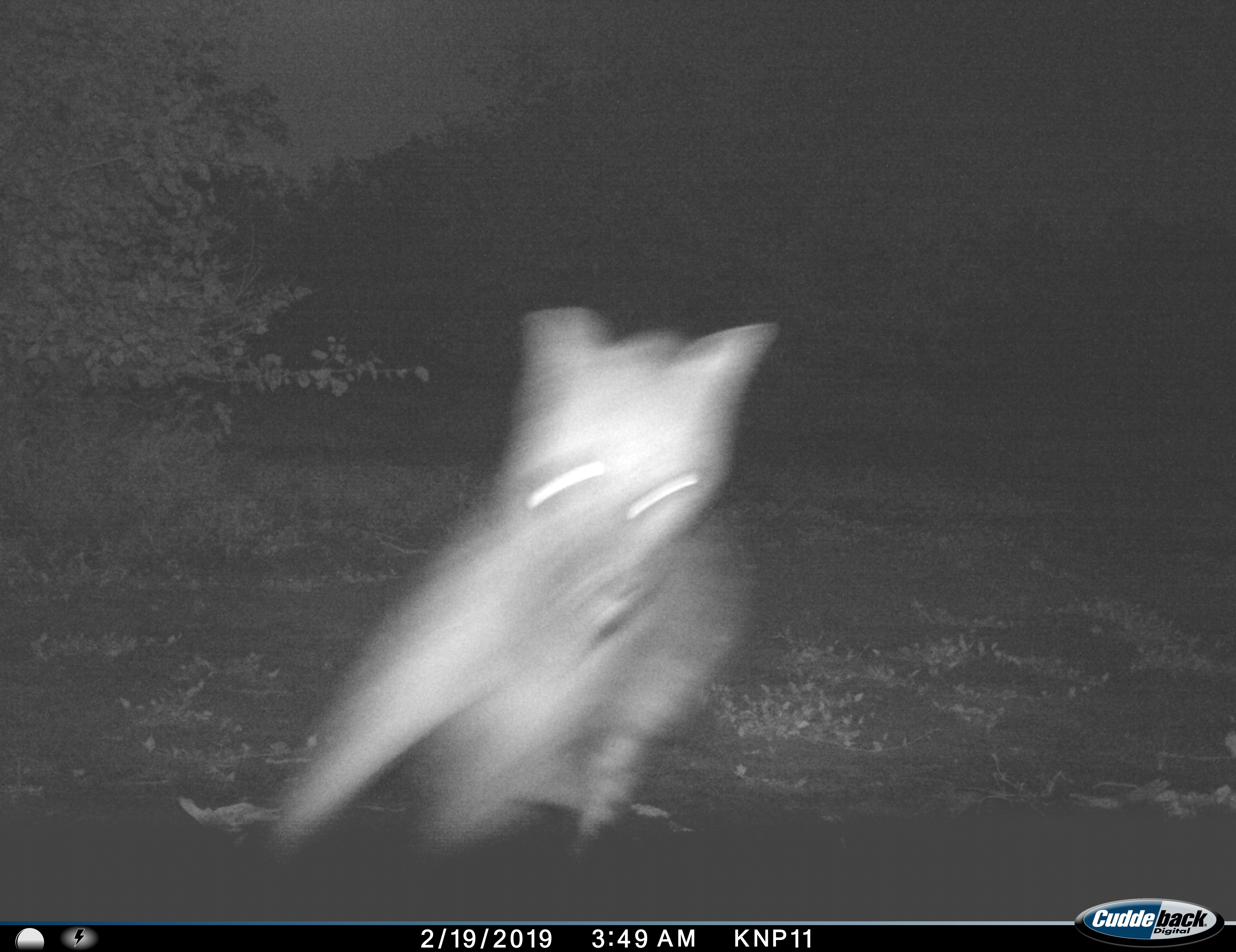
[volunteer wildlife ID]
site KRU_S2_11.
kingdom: Animalia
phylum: Chordata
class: Mammalia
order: Carnivora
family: Hyaenidae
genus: Crocuta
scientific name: Crocuta crocuta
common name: spotted hyena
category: hyenaspotted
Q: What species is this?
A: Hyenaspotted (spotted hyena) (Crocuta crocuta).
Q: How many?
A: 1.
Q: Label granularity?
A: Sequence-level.